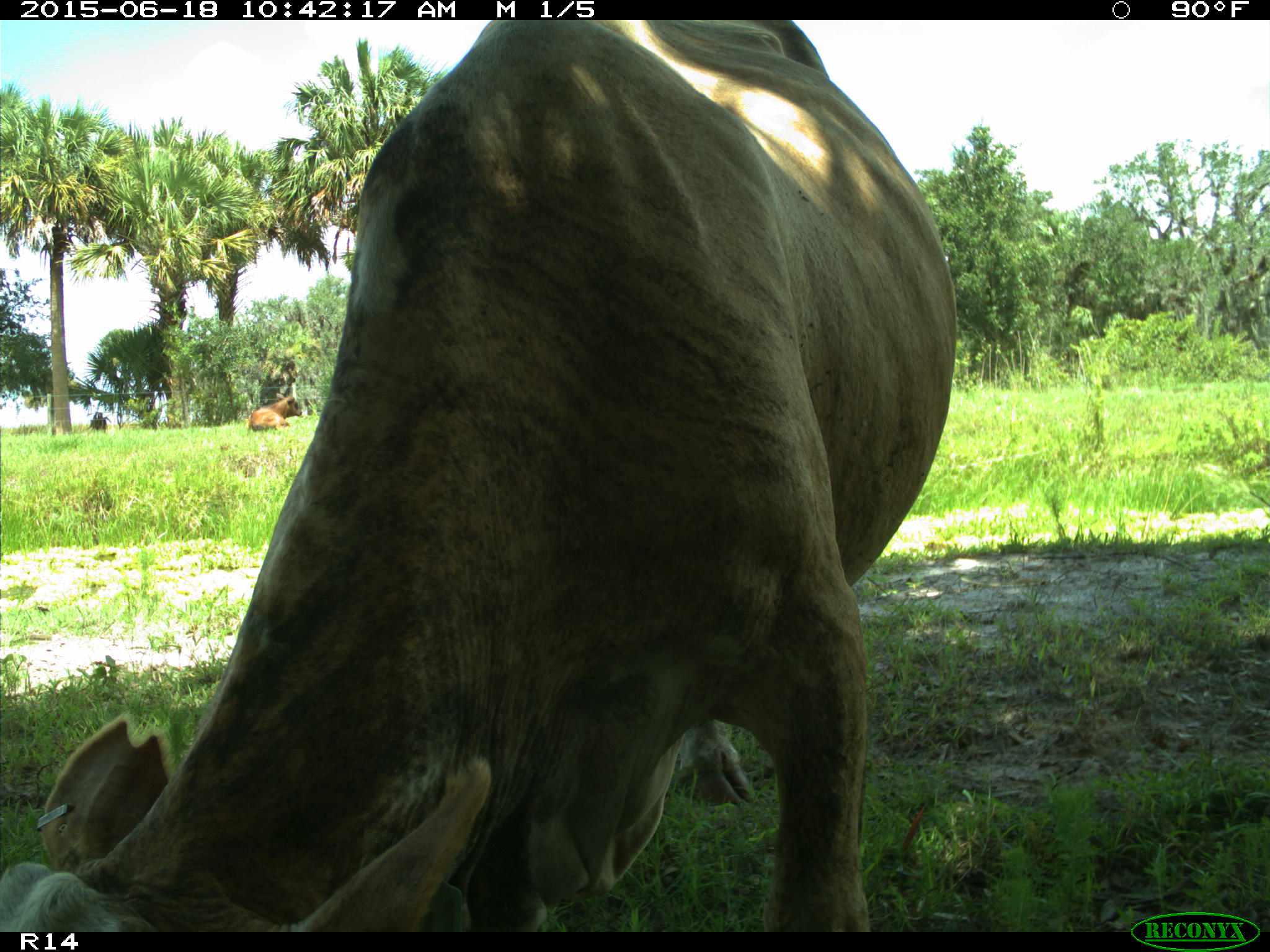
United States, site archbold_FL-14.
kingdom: Animalia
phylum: Chordata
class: Mammalia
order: Artiodactyla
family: Bovidae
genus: Bos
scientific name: Bos taurus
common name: domestic cow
Bos taurus (domestic cow).